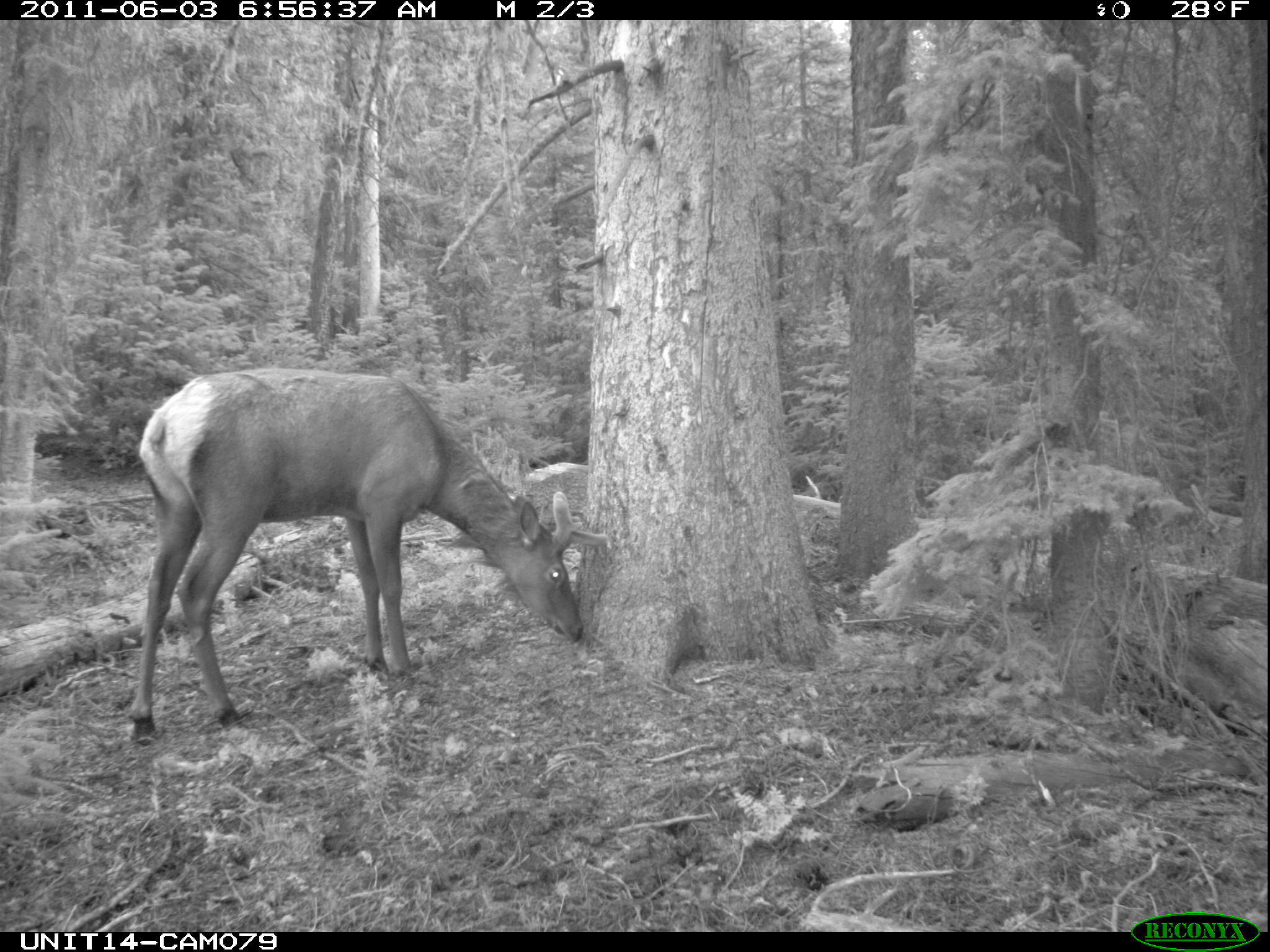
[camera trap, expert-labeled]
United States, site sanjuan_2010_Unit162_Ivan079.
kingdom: Animalia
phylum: Chordata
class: Mammalia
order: Artiodactyla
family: Cervidae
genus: Cervus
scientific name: Cervus elaphus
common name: red deer